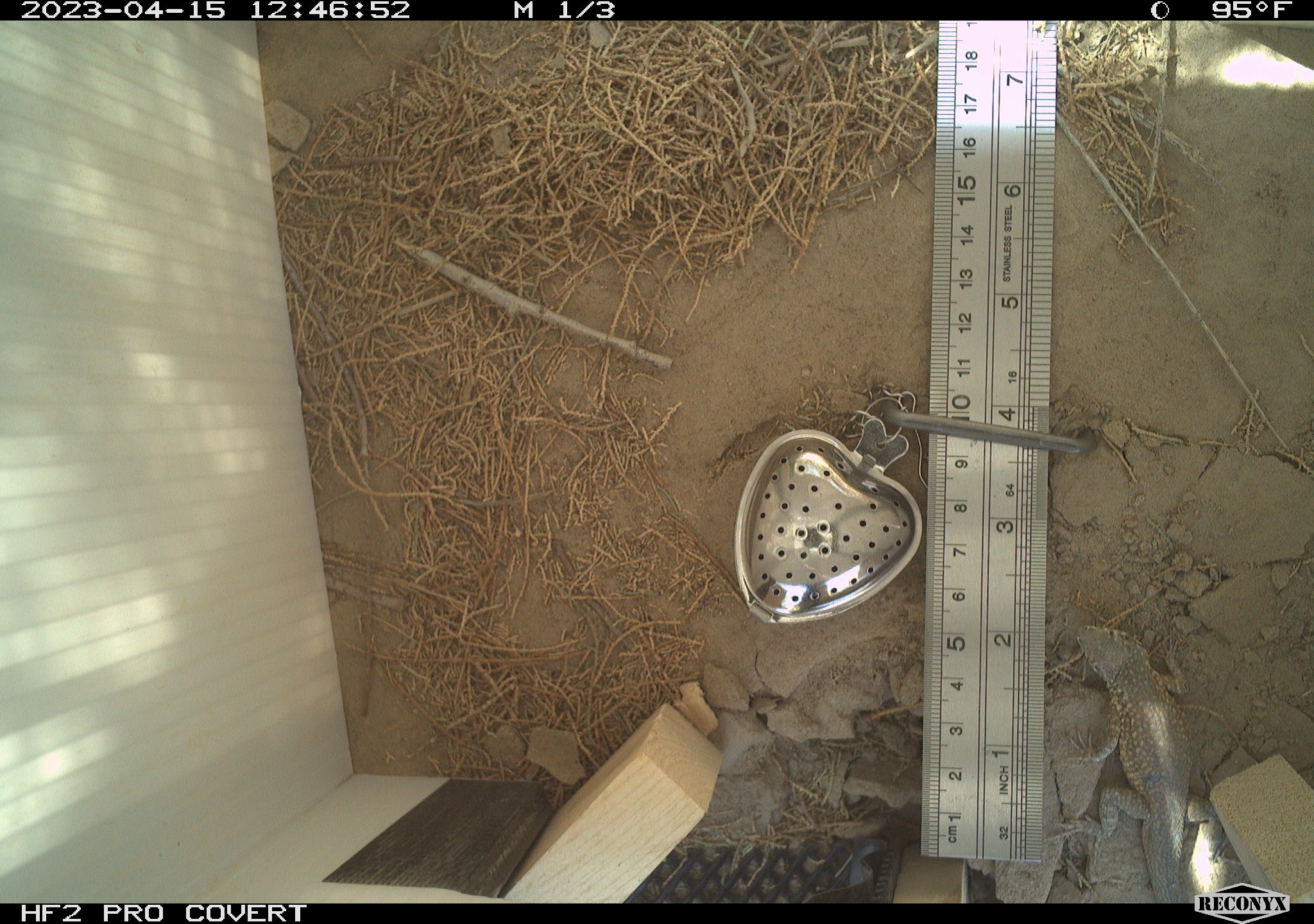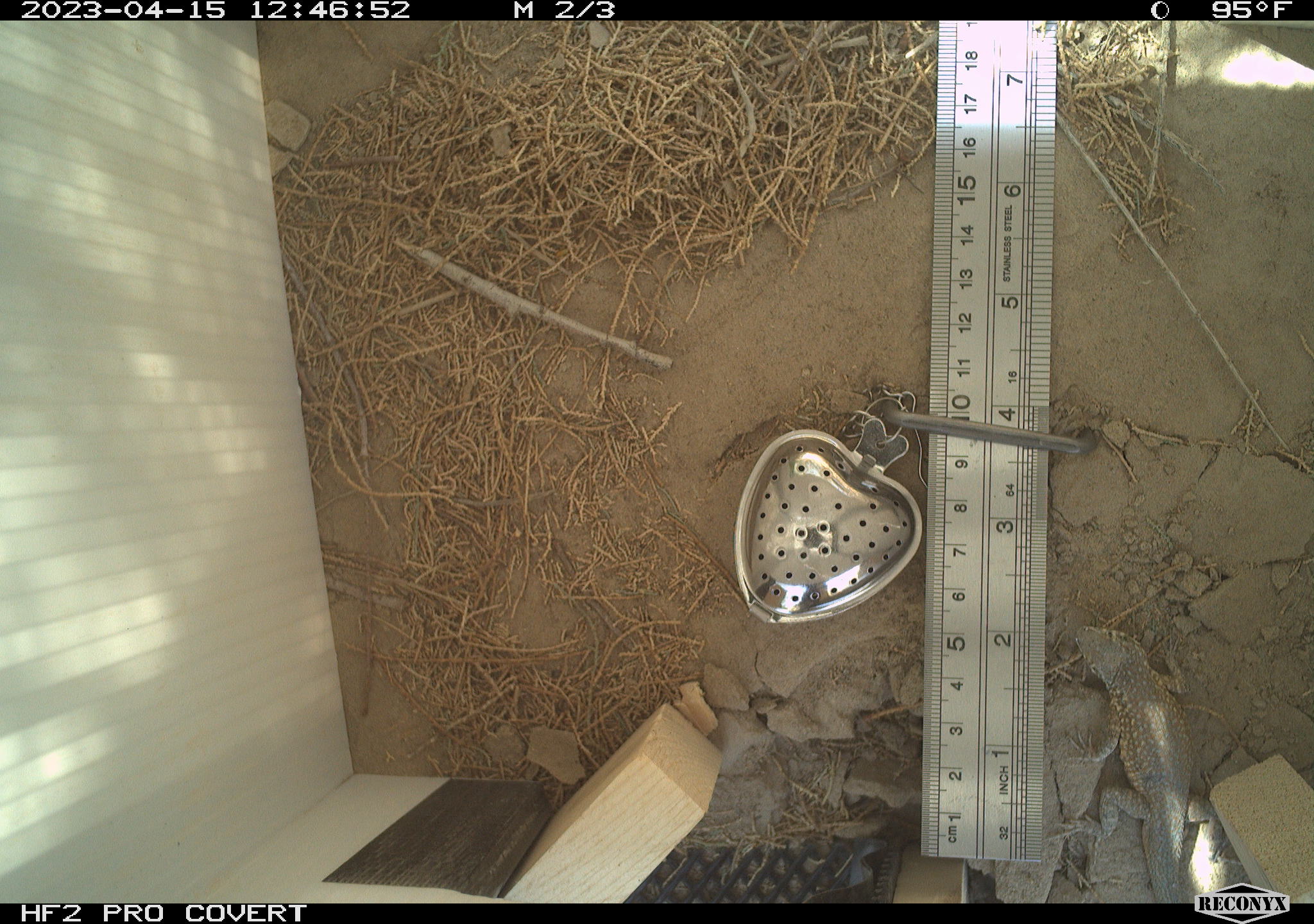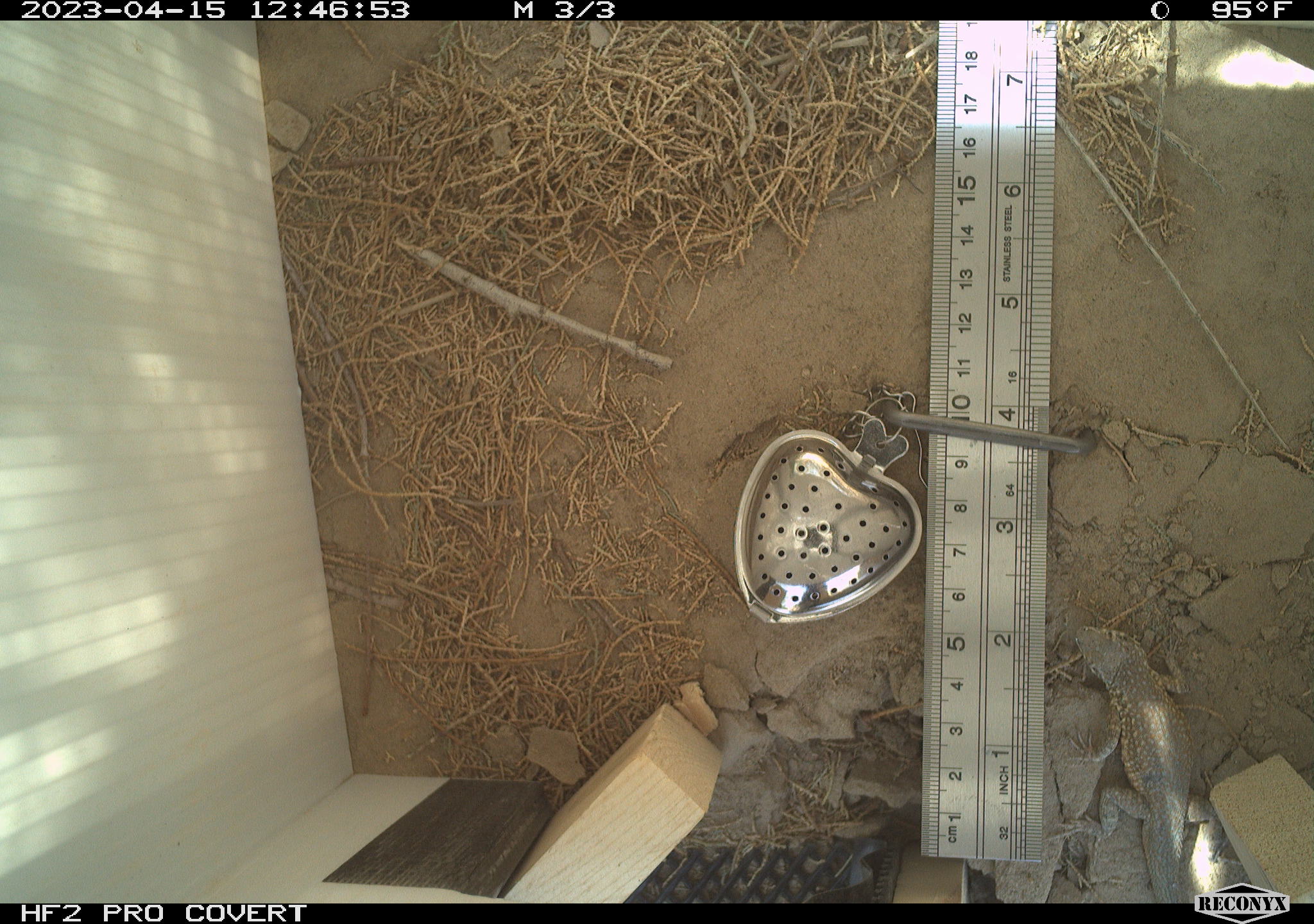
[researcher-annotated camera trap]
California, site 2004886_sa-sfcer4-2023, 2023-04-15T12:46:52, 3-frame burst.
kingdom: Animalia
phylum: Chordata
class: Reptilia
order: Squamata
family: Phrynosomatidae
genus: Uta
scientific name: Uta stansburiana elegans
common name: western side-blotched lizard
Western side-blotched lizard (Uta stansburiana elegans).